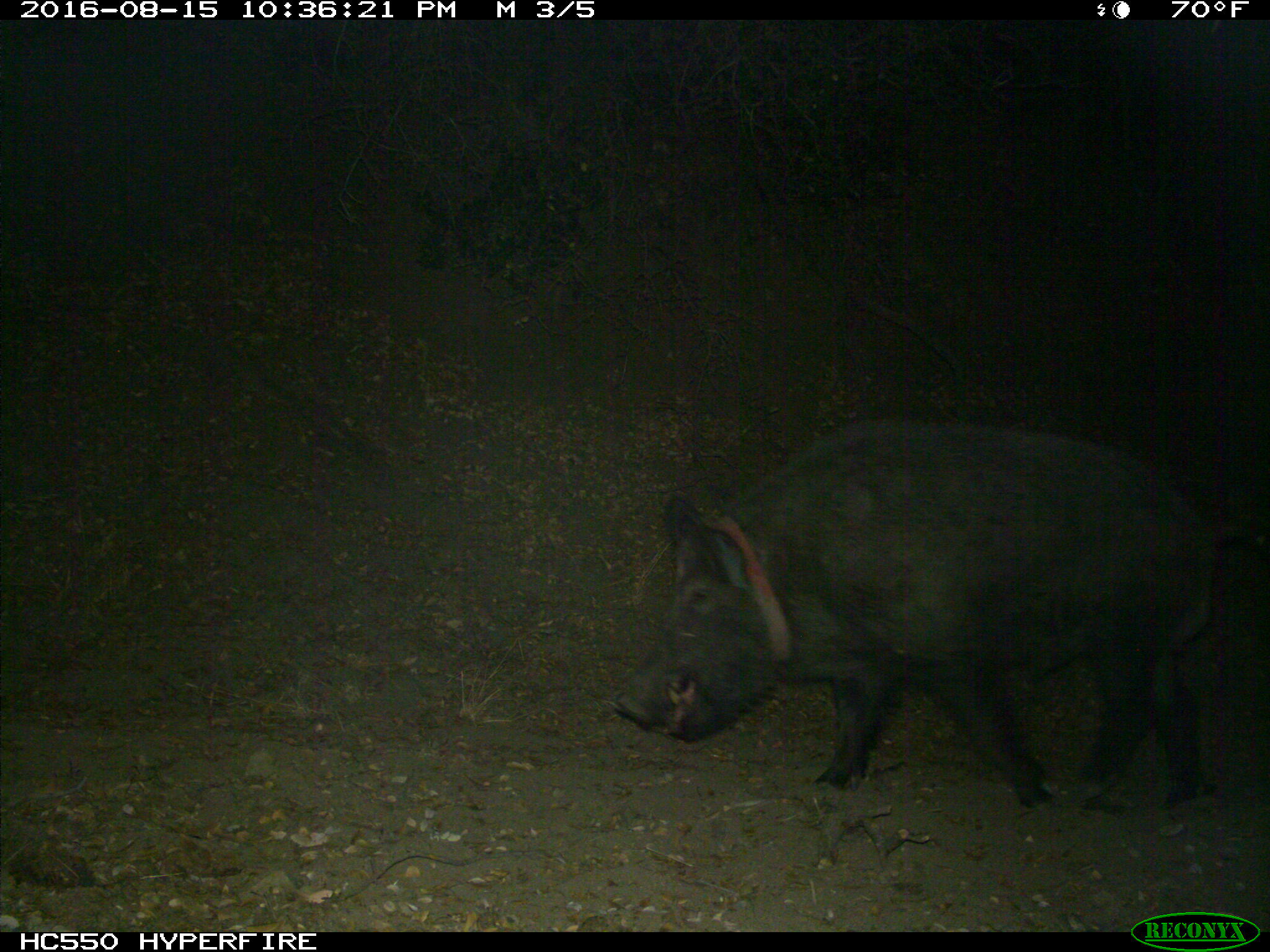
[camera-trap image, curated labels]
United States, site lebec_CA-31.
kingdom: Animalia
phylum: Chordata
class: Mammalia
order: Artiodactyla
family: Suidae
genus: Sus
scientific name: Sus scrofa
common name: wild boar